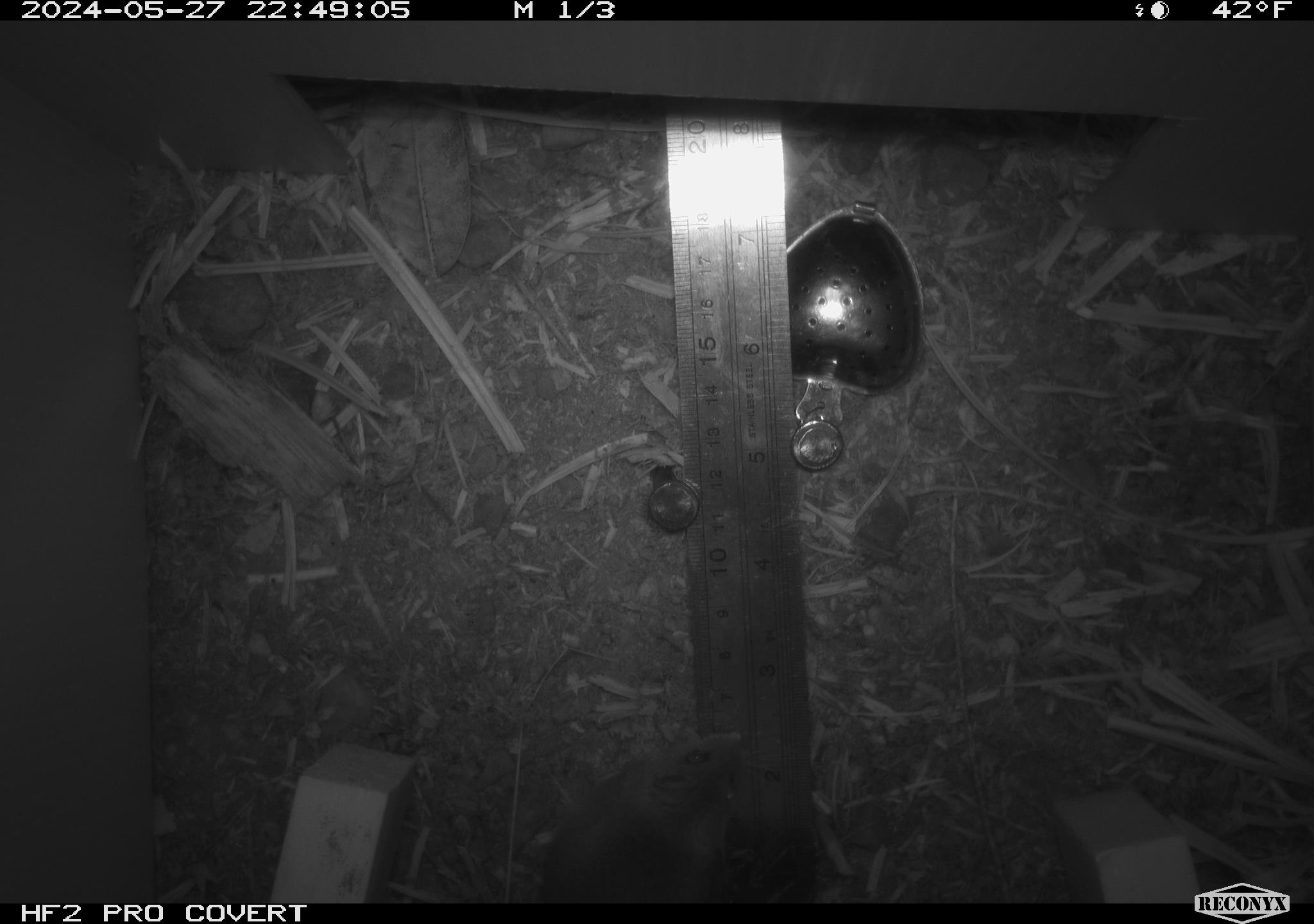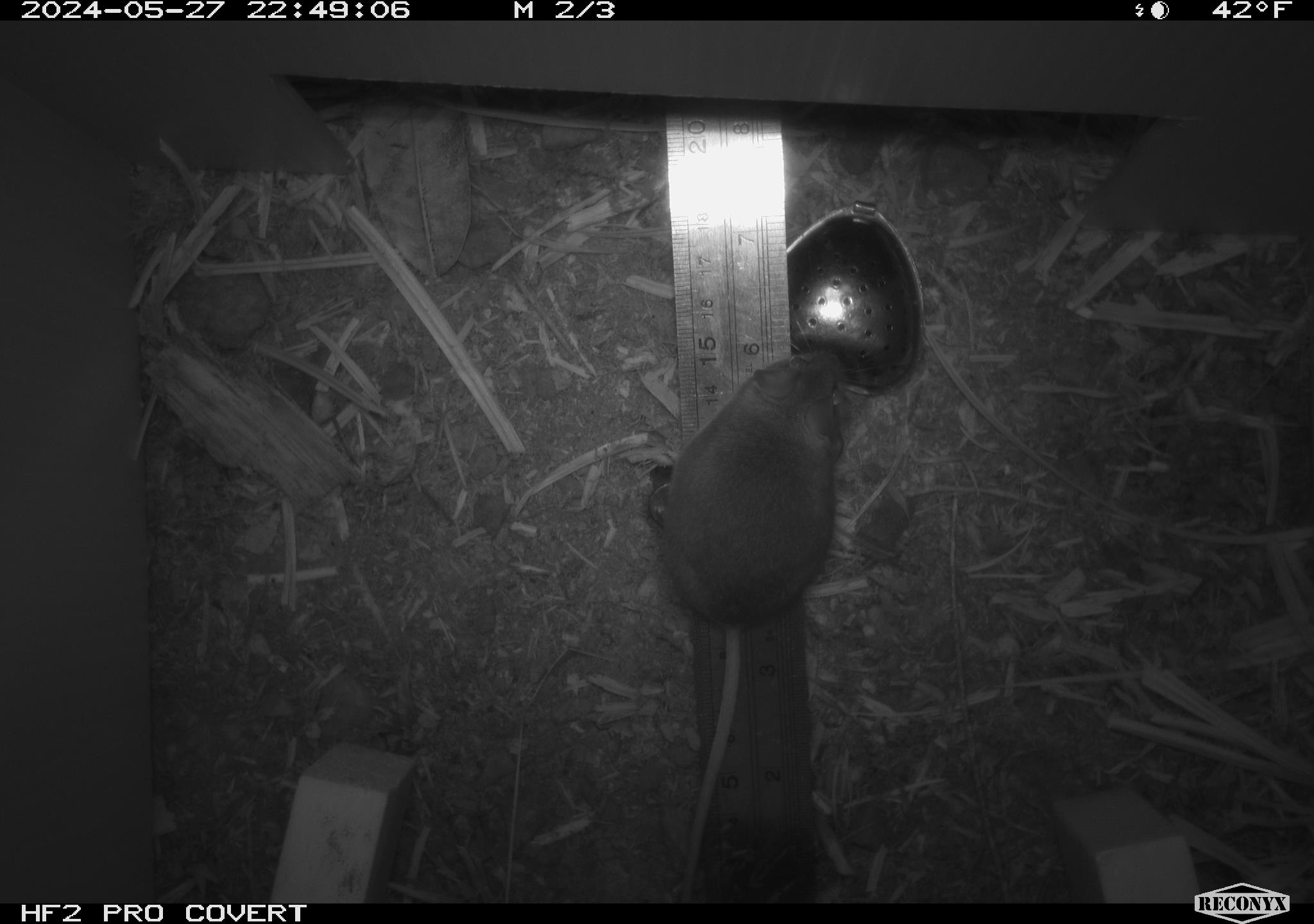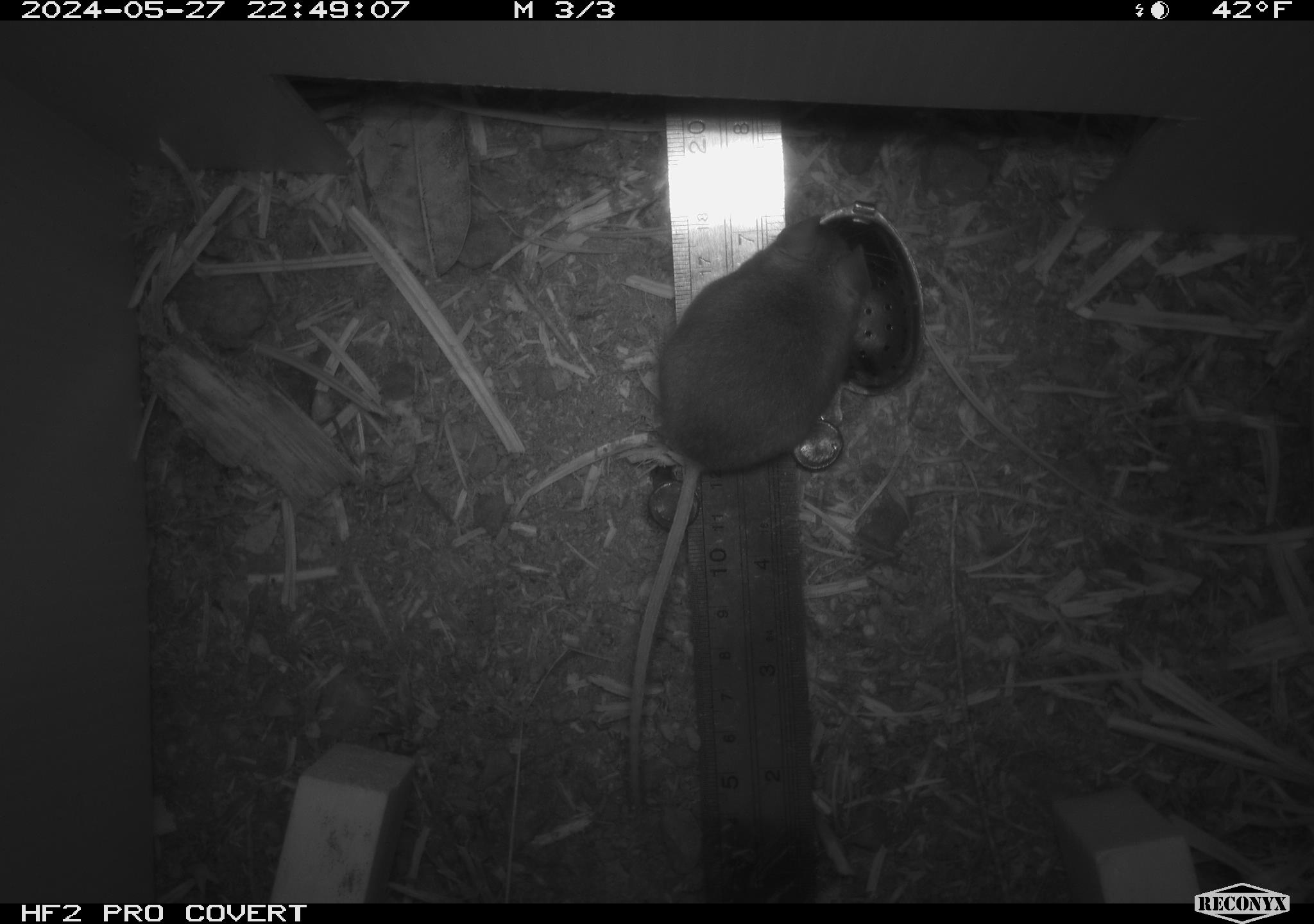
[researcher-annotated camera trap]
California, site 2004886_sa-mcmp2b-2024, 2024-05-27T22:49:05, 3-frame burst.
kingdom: Animalia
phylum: Chordata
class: Mammalia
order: Rodentia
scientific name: Rodentia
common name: mouse species